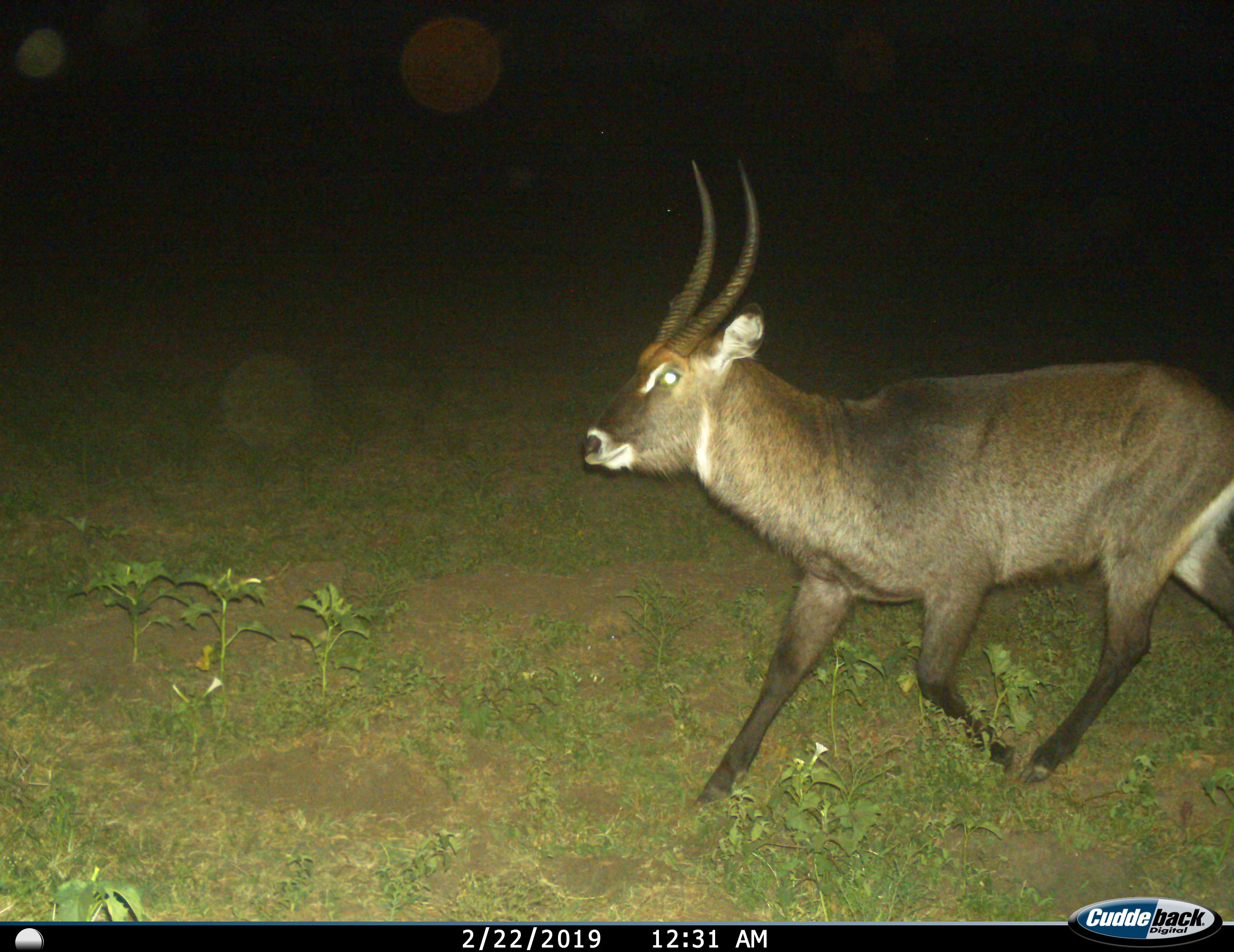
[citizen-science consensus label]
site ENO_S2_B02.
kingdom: Animalia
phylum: Chordata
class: Mammalia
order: Artiodactyla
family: Bovidae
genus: Kobus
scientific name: Kobus ellipsiprymnus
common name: waterbuck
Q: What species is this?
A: Waterbuck (Kobus ellipsiprymnus).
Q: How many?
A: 1.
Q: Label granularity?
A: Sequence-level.